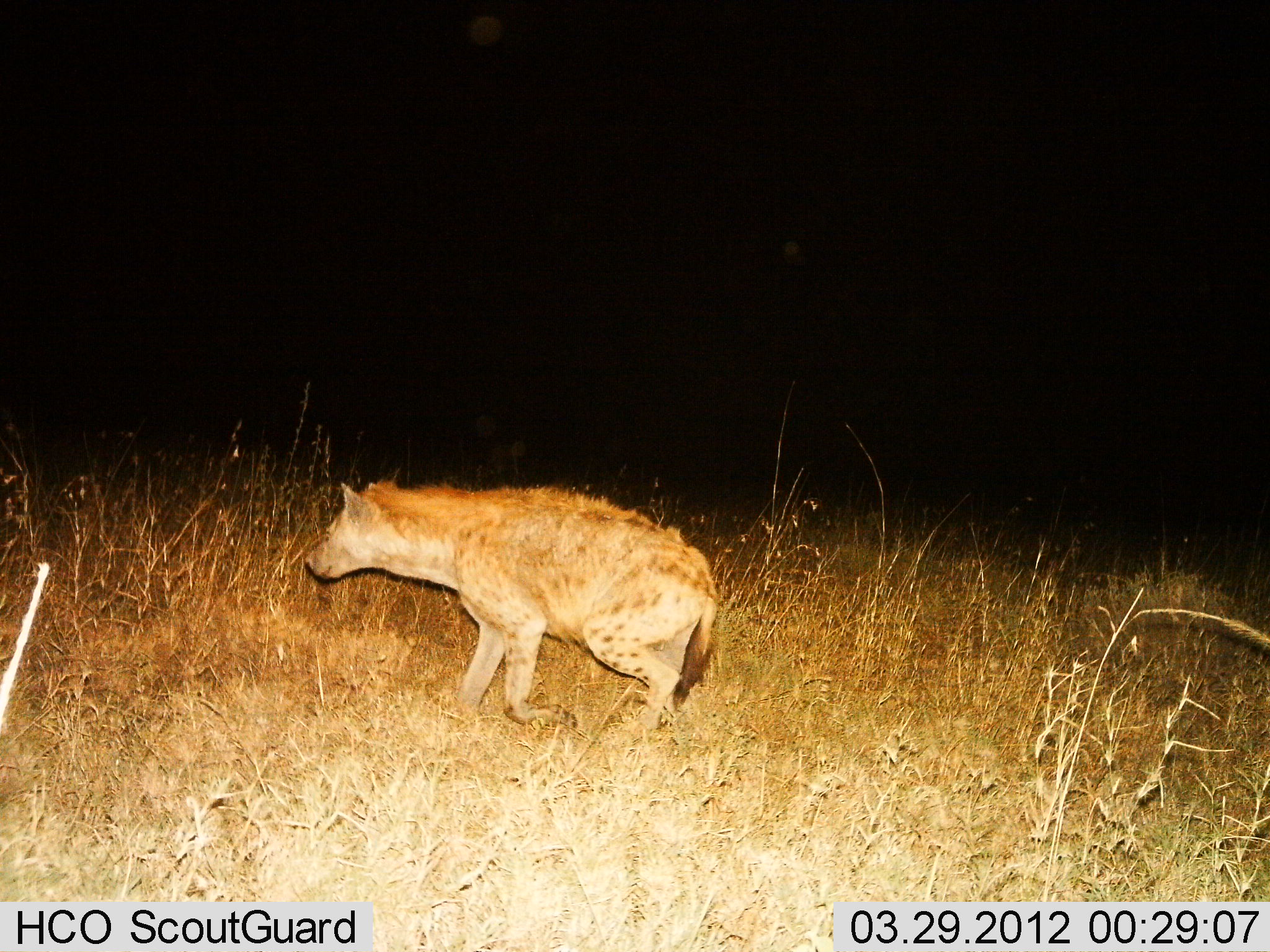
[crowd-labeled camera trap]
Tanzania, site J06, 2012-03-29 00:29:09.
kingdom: Animalia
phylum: Chordata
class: Mammalia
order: Carnivora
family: Hyaenidae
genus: Crocuta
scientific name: Crocuta crocuta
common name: spotted hyena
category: hyenaspotted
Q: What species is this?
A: Hyenaspotted (spotted hyena) (Crocuta crocuta).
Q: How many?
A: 1.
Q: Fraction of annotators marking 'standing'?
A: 26%.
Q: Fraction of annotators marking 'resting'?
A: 4%.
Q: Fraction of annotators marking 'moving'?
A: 78%.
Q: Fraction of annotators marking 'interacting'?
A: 0%.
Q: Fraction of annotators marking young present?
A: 0%.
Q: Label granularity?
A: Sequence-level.